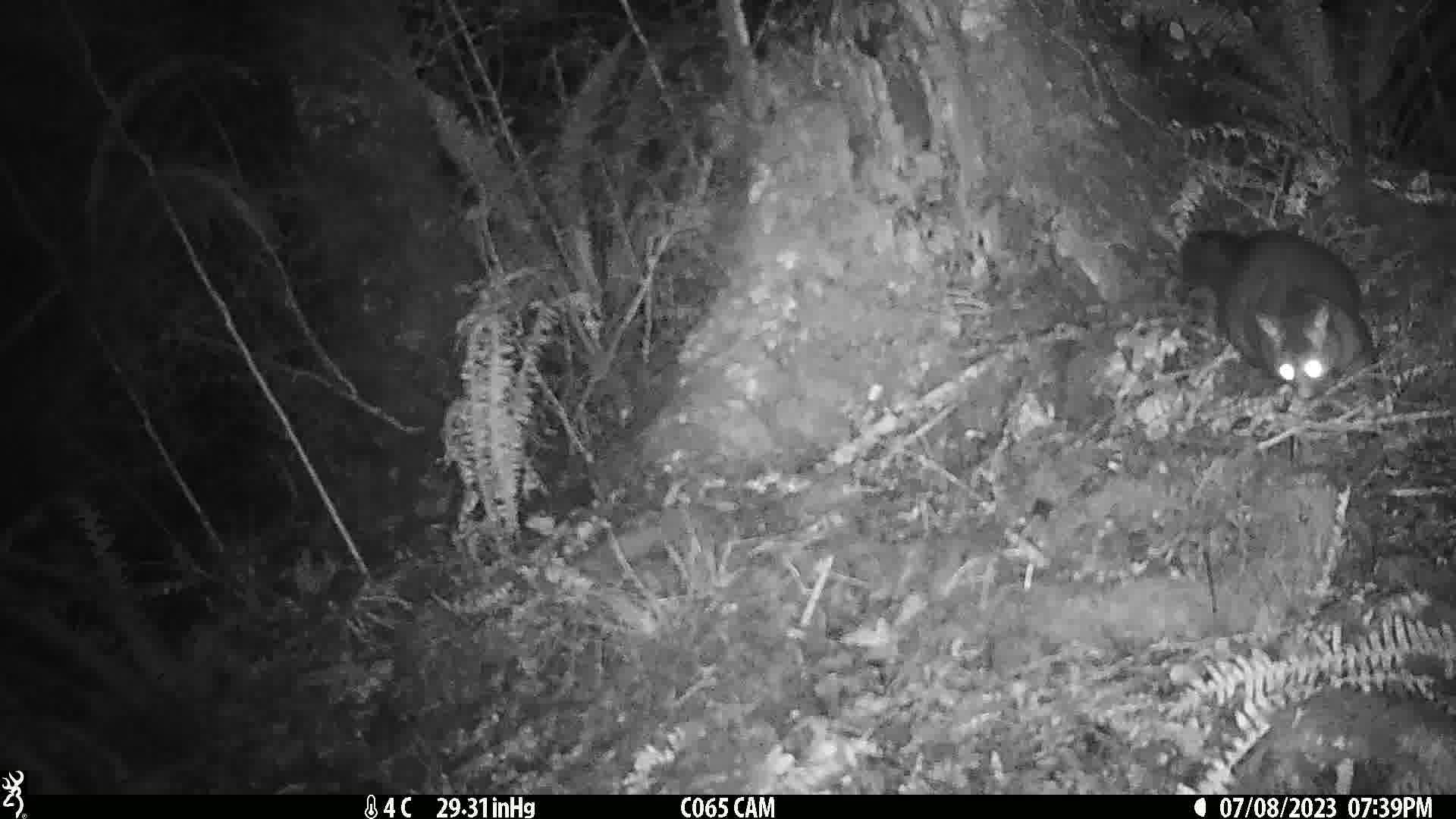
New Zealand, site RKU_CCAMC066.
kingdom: Animalia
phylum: Chordata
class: Mammalia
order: Diprotodontia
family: Phalangeridae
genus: Trichosurus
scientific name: Trichosurus vulpecula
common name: common brushtail possum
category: possum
Possum (common brushtail possum) (Trichosurus vulpecula).